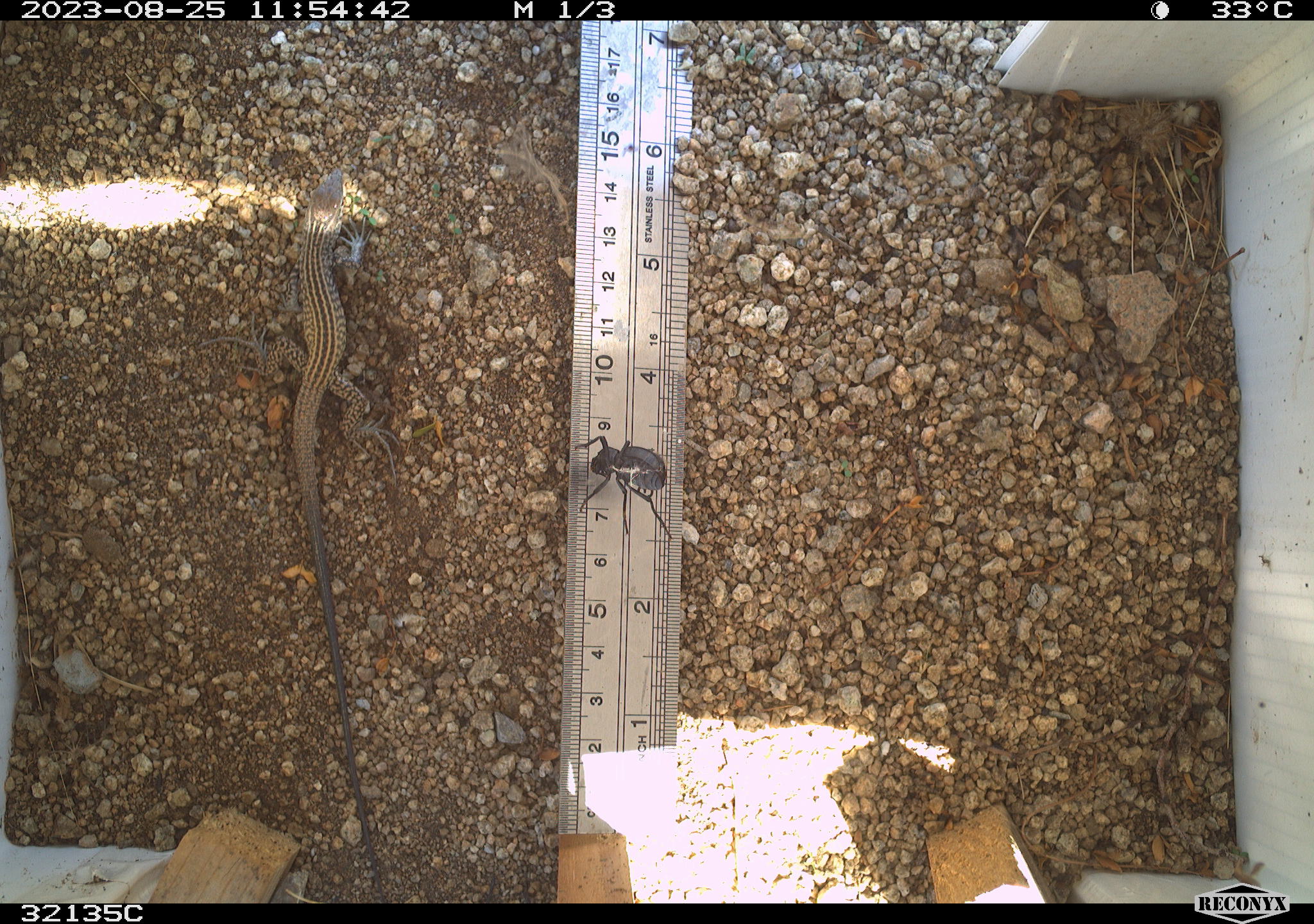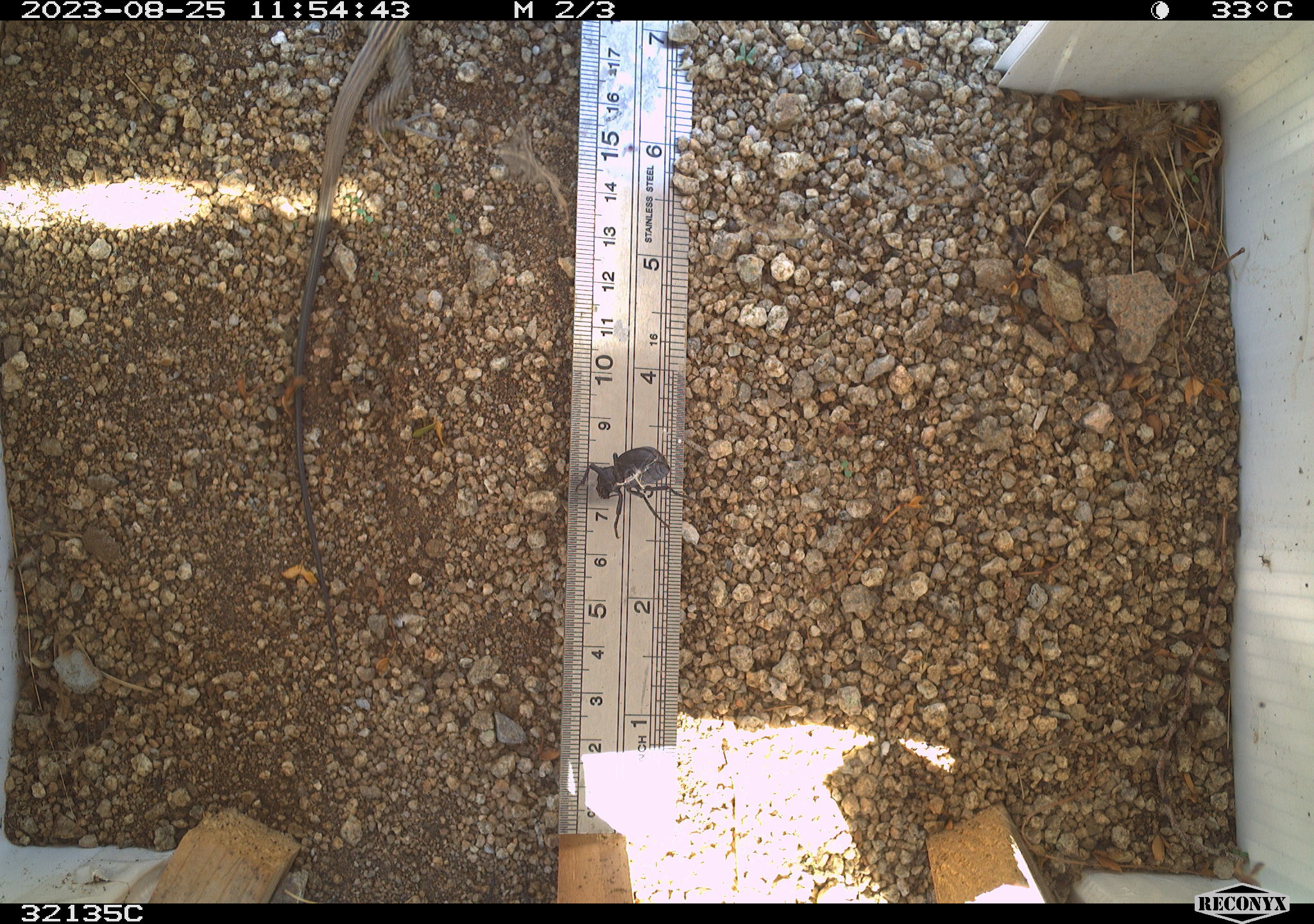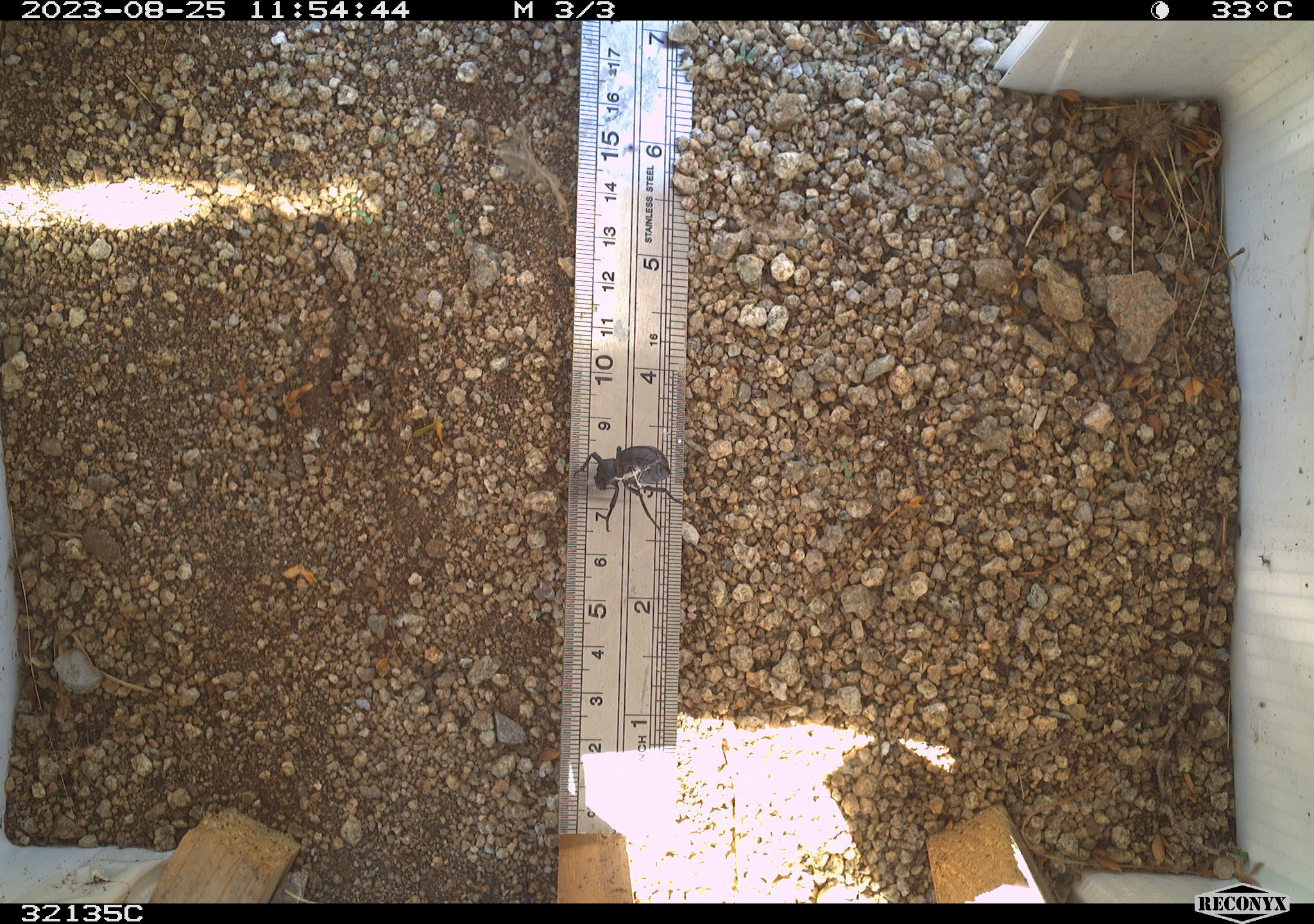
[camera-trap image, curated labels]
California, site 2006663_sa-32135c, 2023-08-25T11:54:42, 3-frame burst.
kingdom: Animalia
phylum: Chordata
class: Reptilia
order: Squamata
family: Teiidae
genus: Aspidoscelis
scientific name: Aspidoscelis tigris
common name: western whiptail